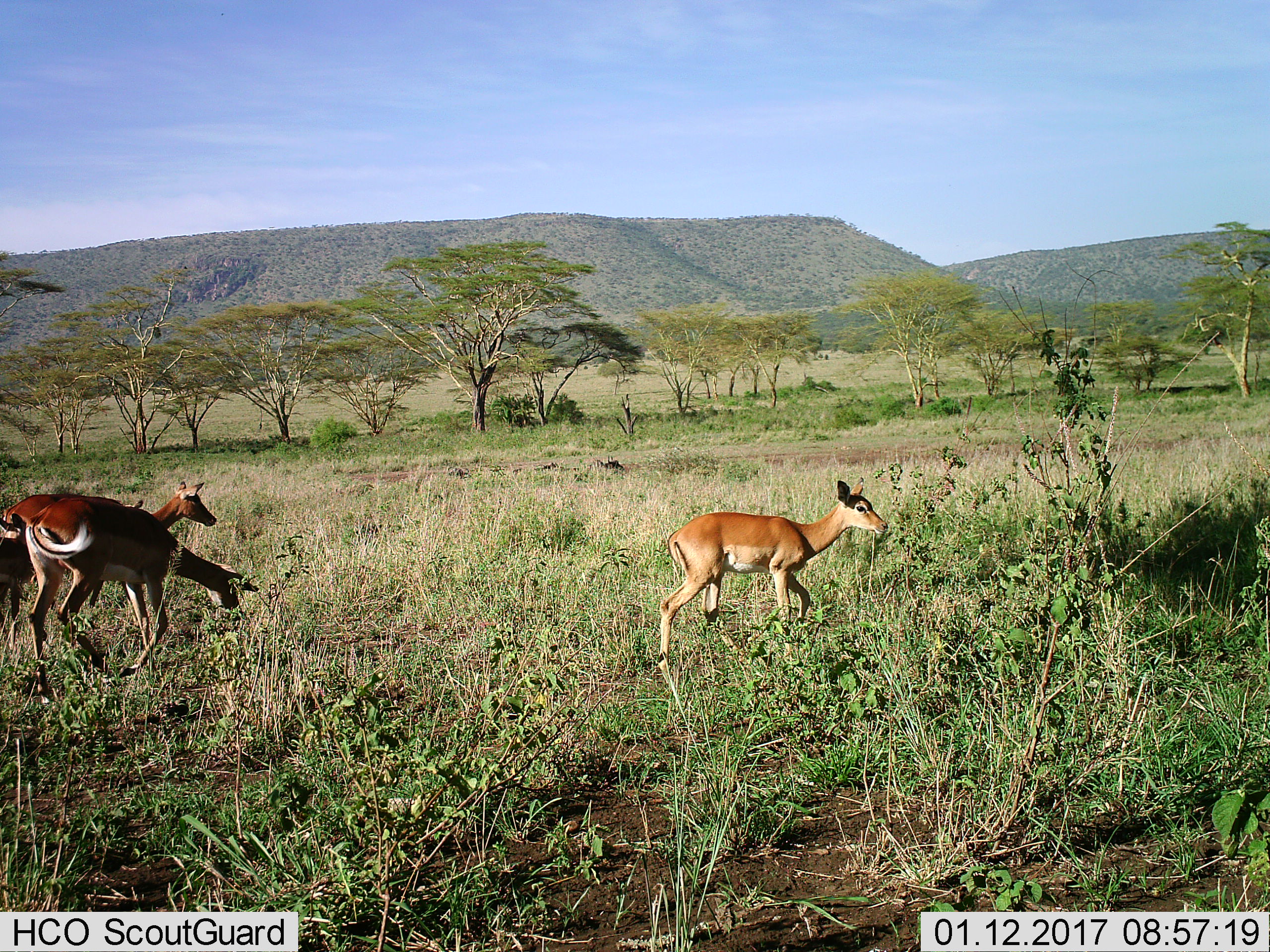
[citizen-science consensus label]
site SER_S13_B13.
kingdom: Animalia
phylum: Chordata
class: Mammalia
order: Artiodactyla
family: Bovidae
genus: Aepyceros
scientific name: Aepyceros melampus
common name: impala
Impala (Aepyceros melampus), count 3. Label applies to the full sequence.